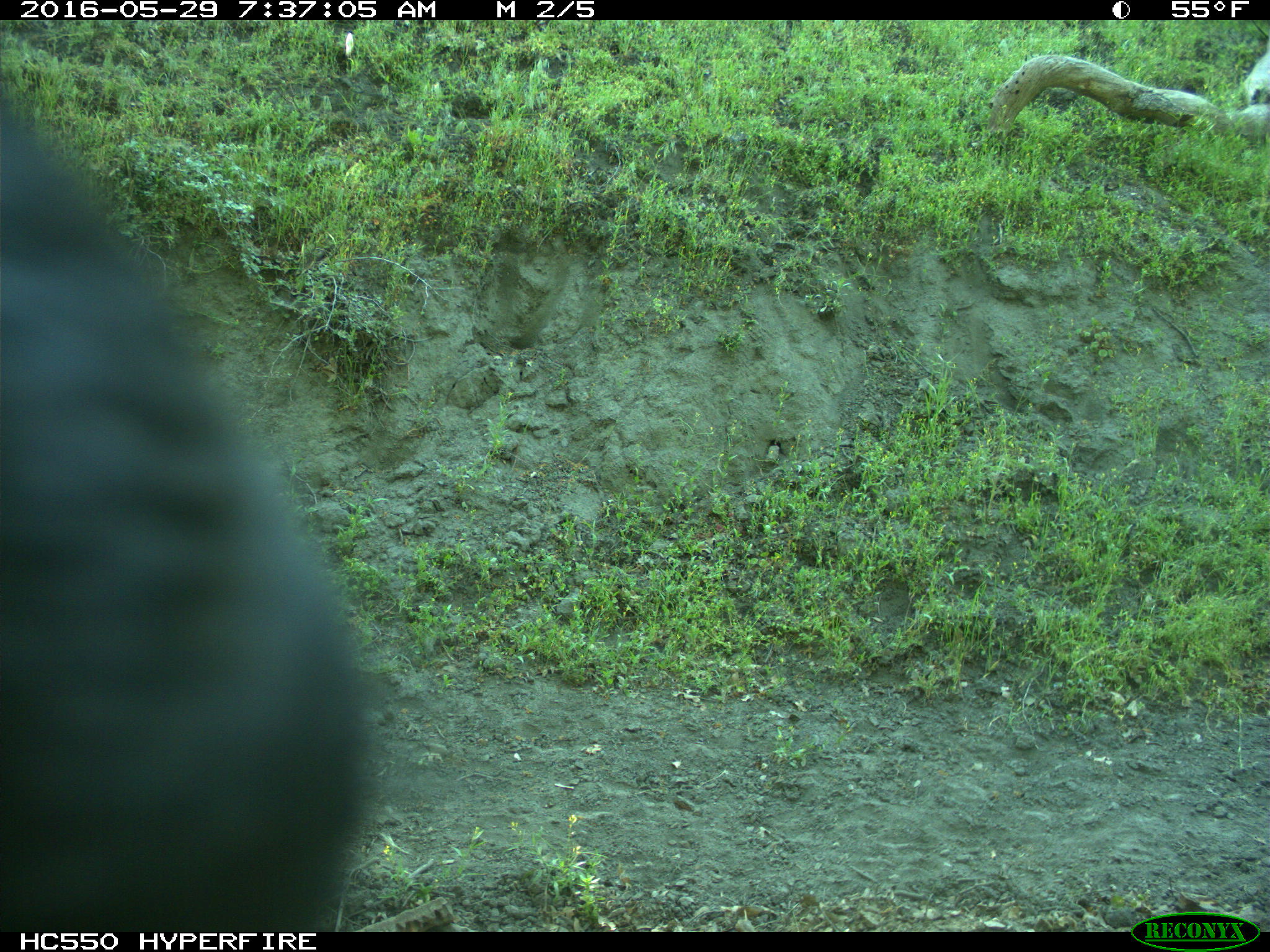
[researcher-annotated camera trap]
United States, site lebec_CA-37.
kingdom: Animalia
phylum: Chordata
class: Mammalia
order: Artiodactyla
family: Bovidae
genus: Bos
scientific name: Bos taurus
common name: domestic cow